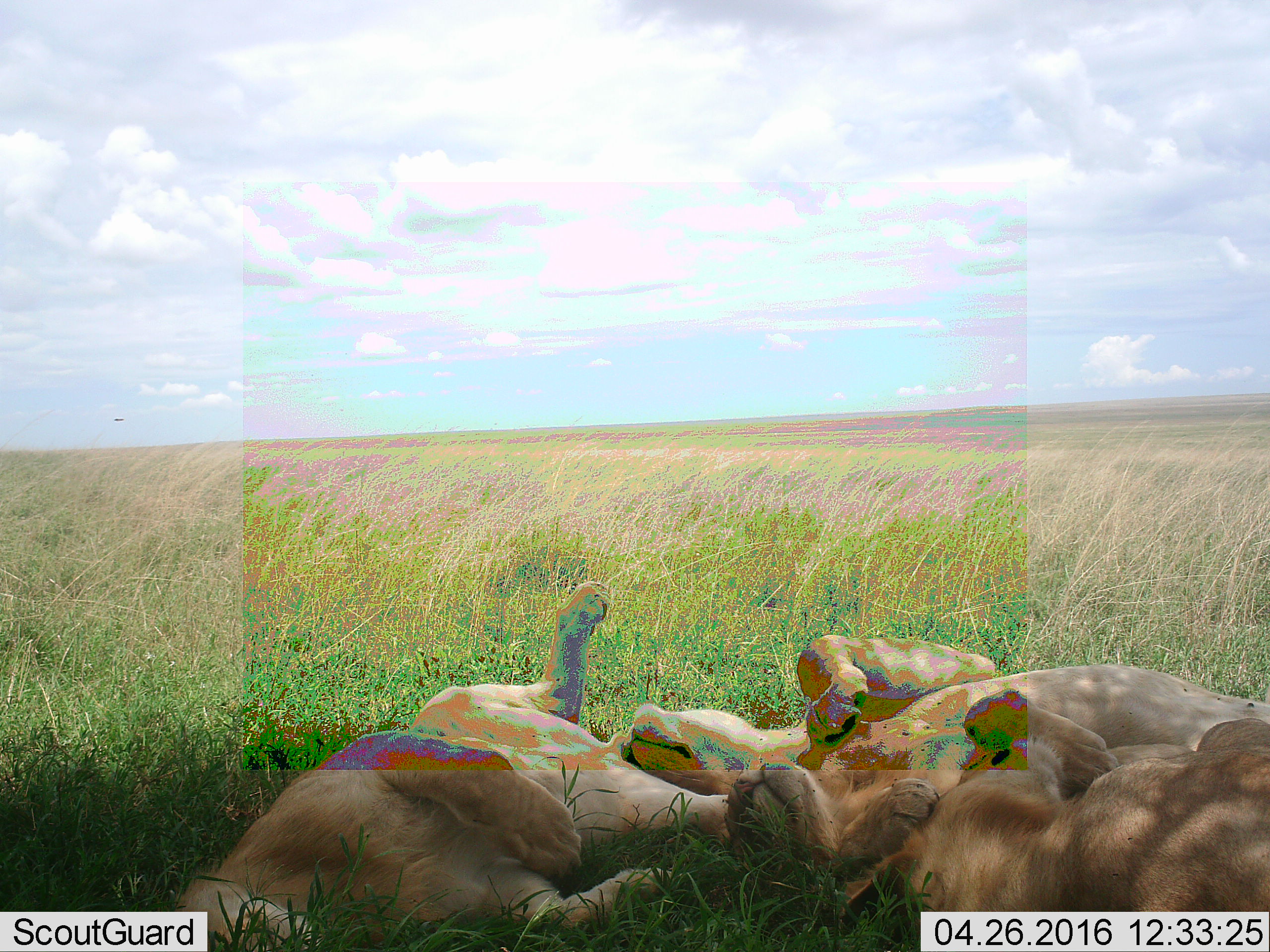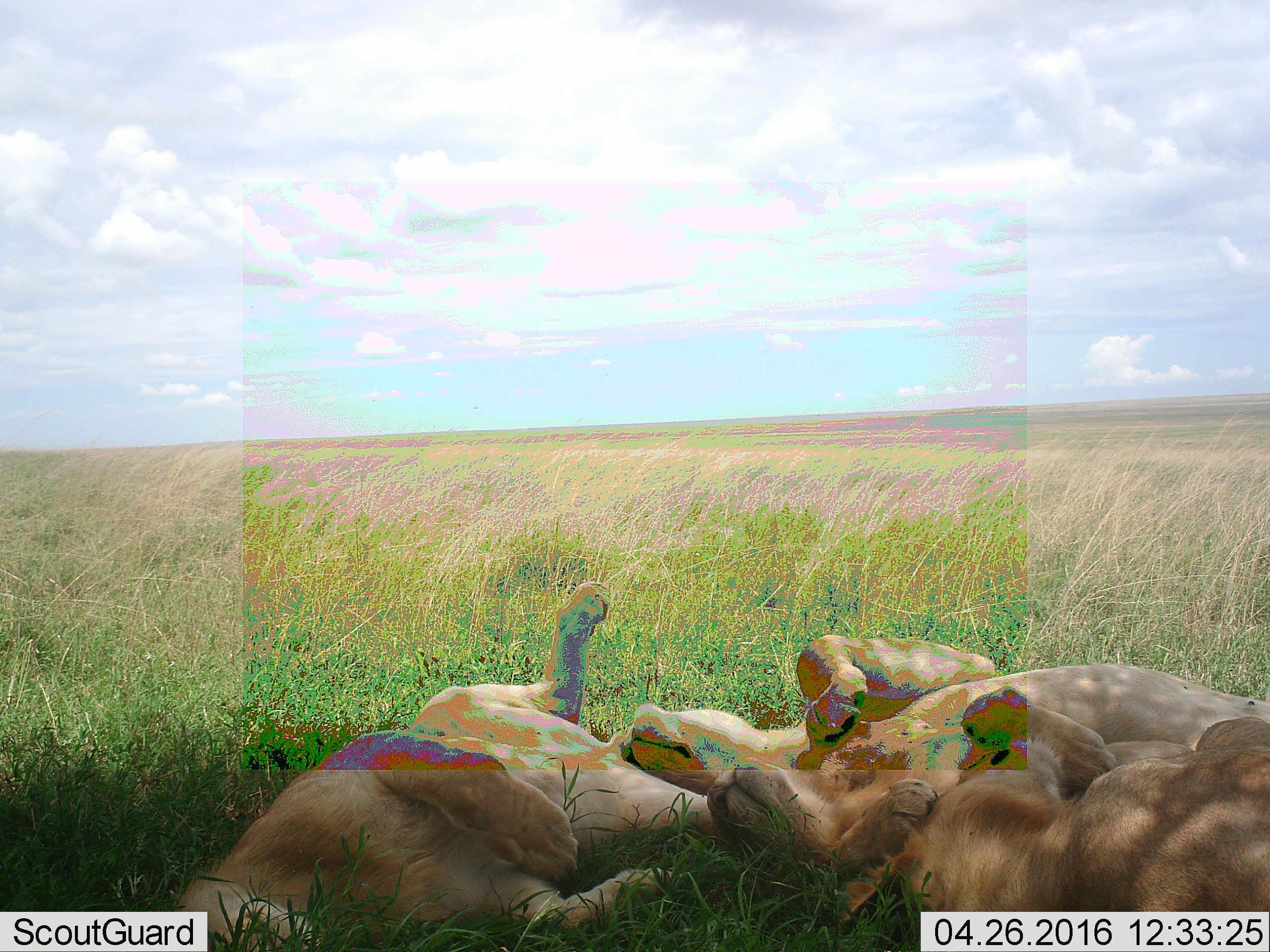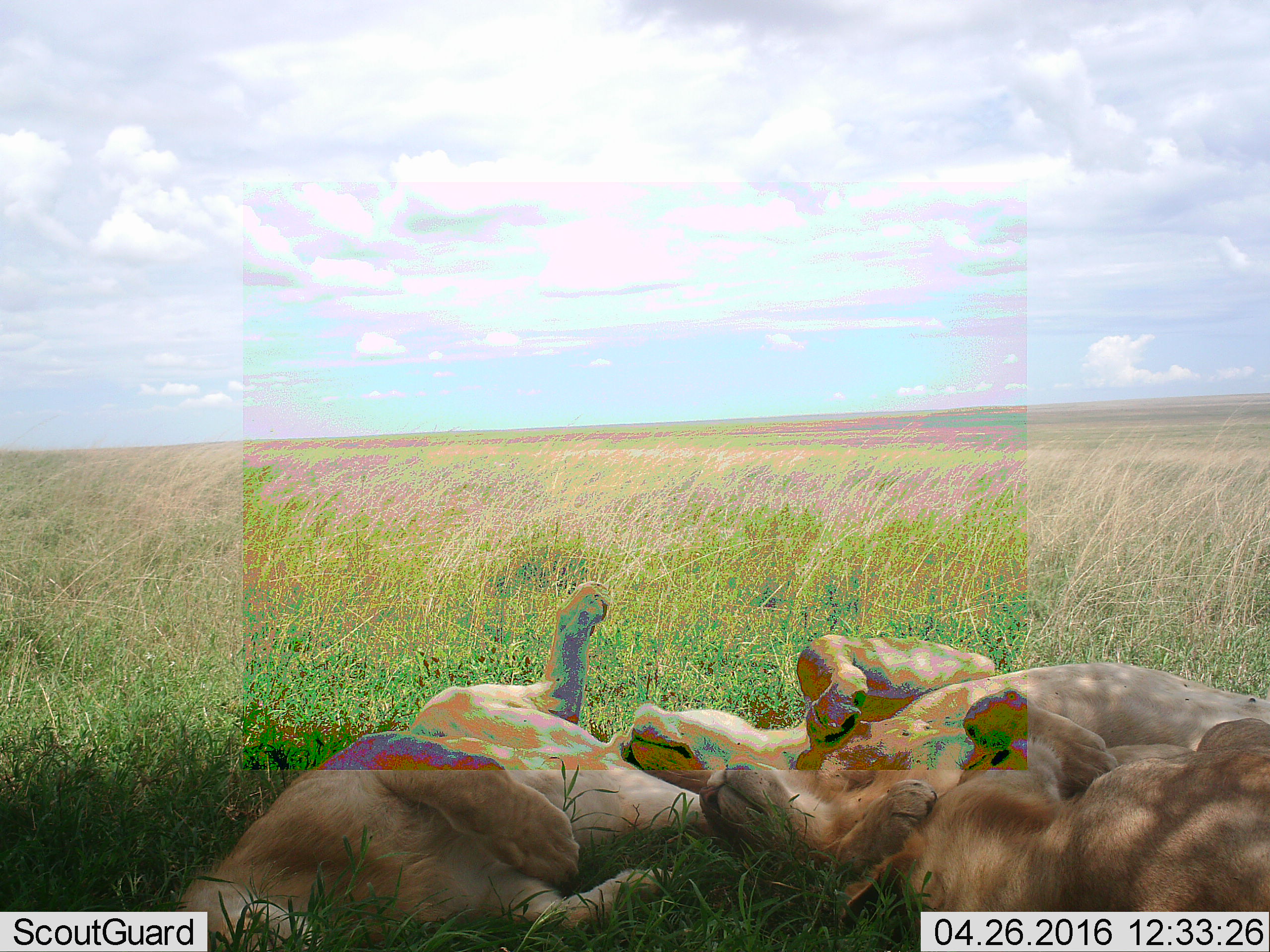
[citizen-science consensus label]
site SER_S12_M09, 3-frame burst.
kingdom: Animalia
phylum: Chordata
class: Mammalia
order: Carnivora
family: Felidae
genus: Panthera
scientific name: Panthera leo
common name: lion female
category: lionfemale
Lionfemale (lion female) (Panthera leo), count 3. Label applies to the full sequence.